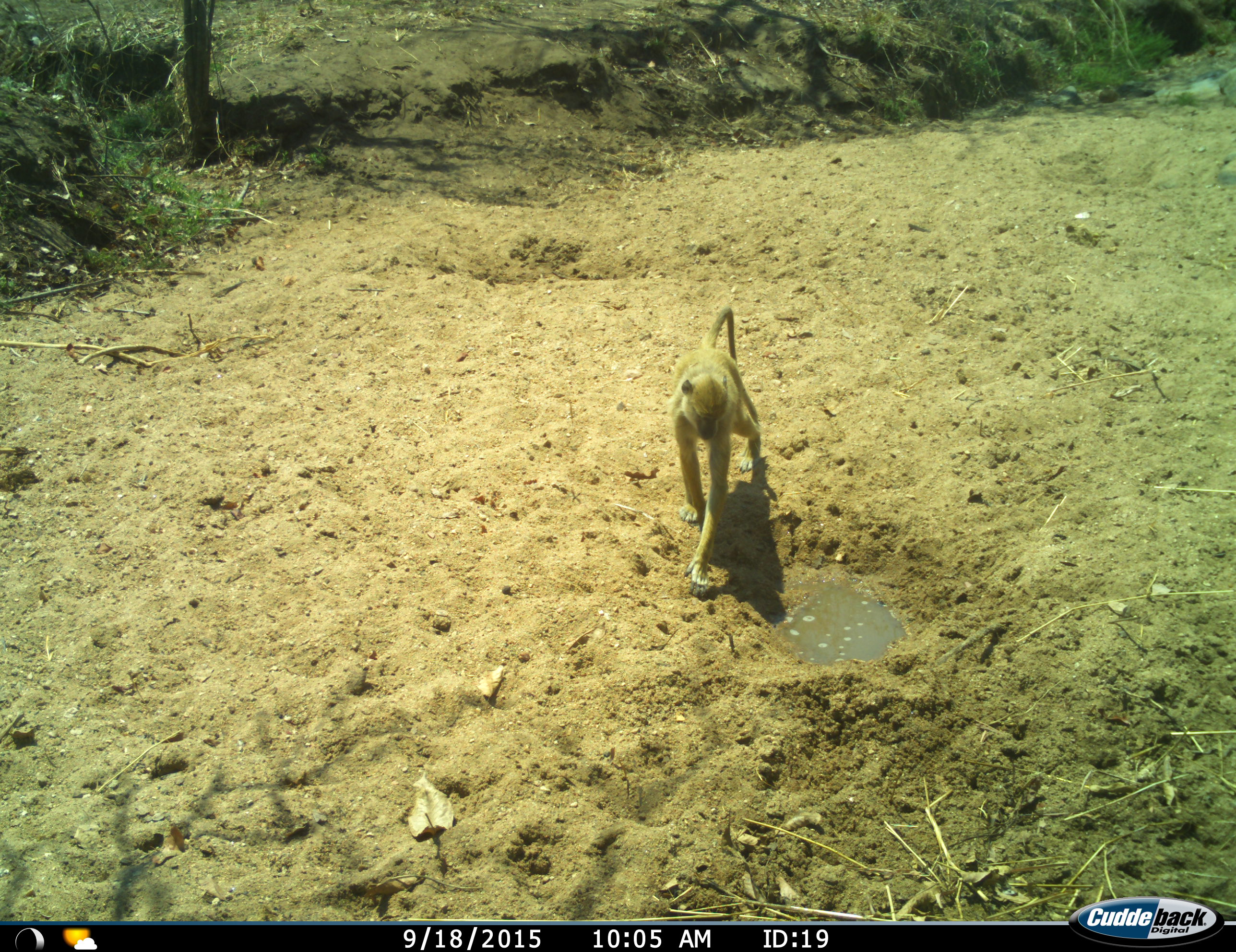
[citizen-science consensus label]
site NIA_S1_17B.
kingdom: Animalia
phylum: Chordata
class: Mammalia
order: Primates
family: Cercopithecidae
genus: Papio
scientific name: Papio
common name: baboon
Baboon (Papio), count 1. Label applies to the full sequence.